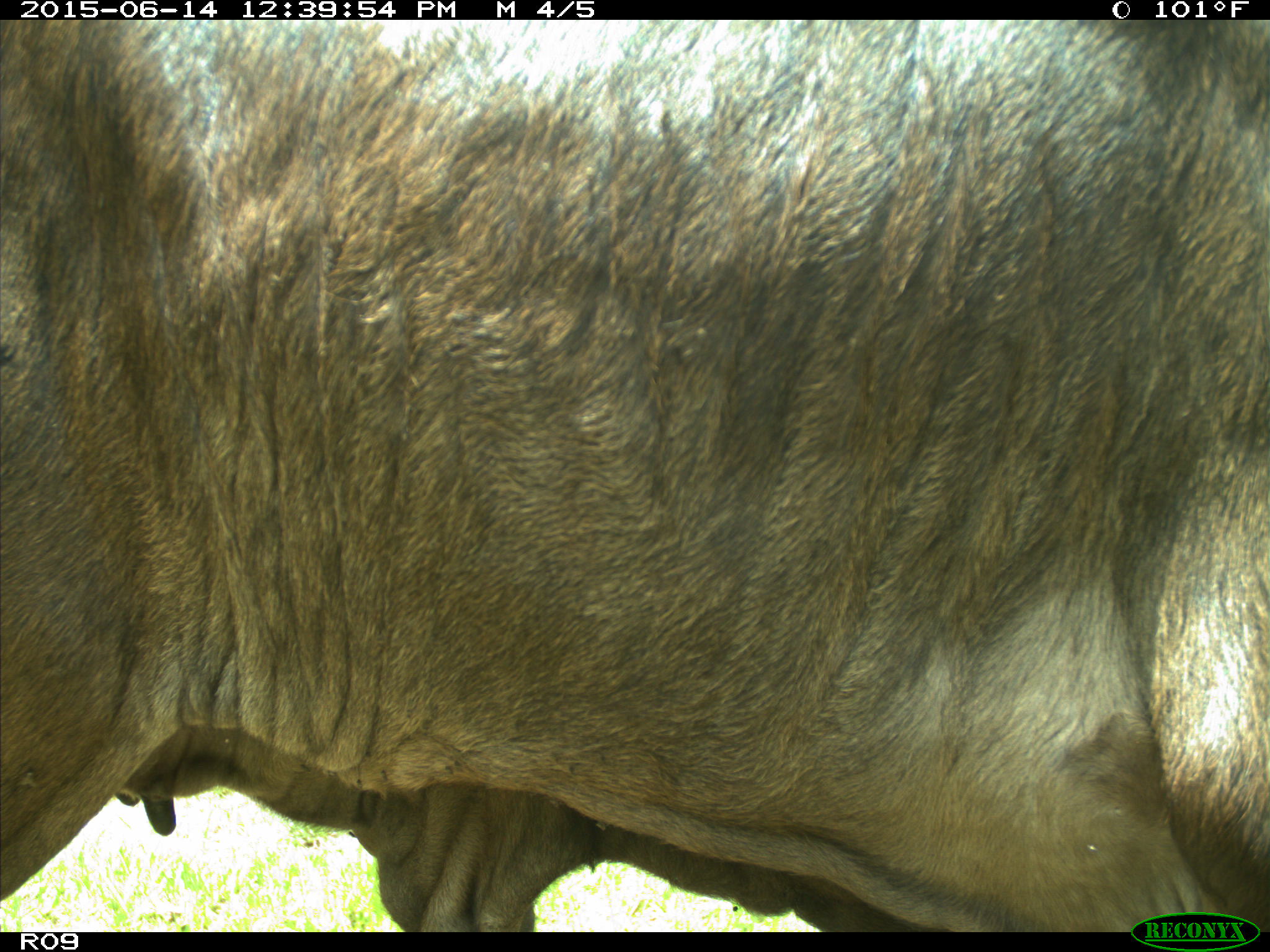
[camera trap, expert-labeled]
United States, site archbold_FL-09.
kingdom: Animalia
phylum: Chordata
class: Mammalia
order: Artiodactyla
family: Bovidae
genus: Bos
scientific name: Bos taurus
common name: domestic cow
Bos taurus (domestic cow).